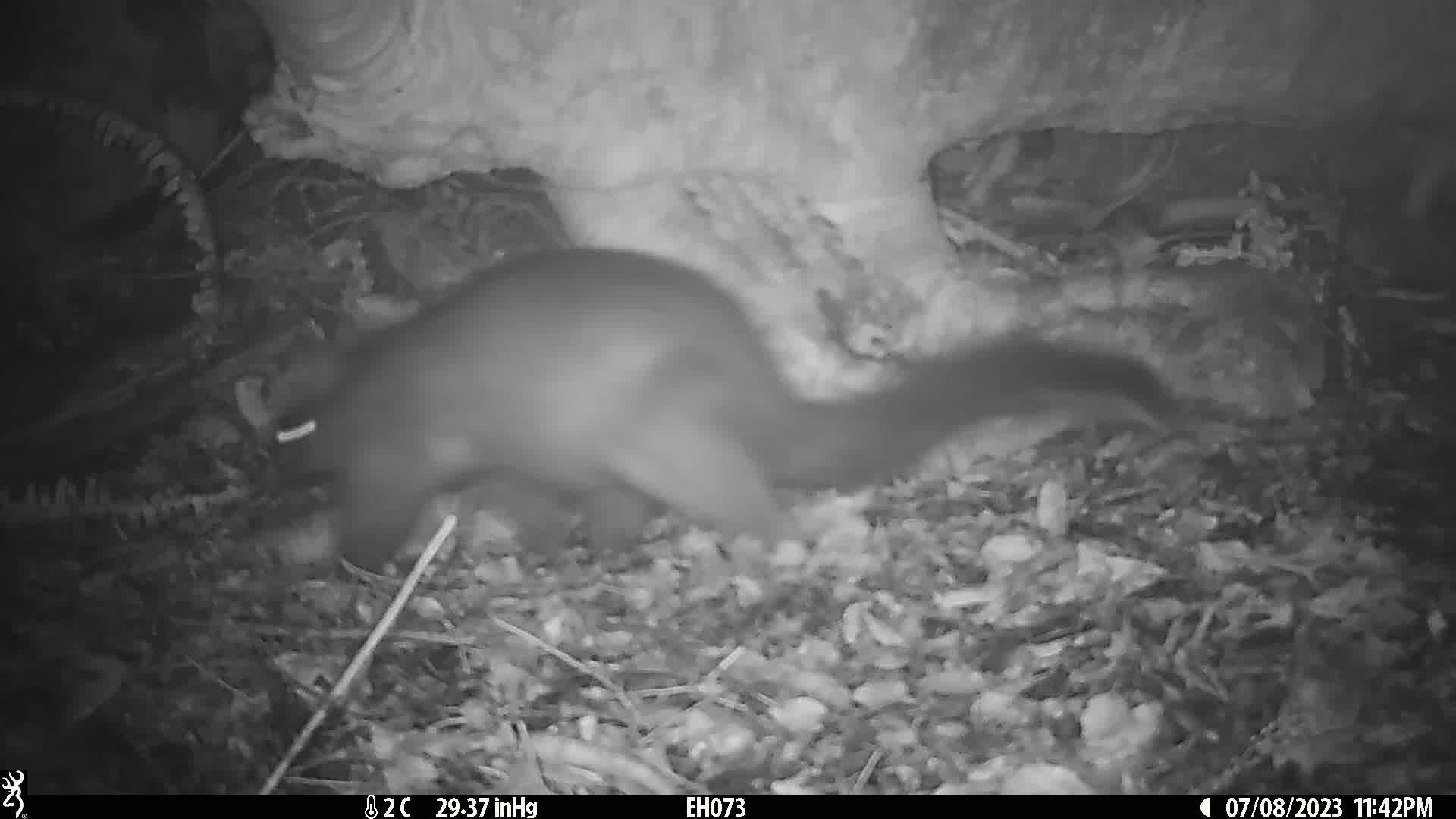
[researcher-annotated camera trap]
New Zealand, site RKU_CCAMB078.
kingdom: Animalia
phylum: Chordata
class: Mammalia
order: Diprotodontia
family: Phalangeridae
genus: Trichosurus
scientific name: Trichosurus vulpecula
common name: common brushtail possum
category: possum